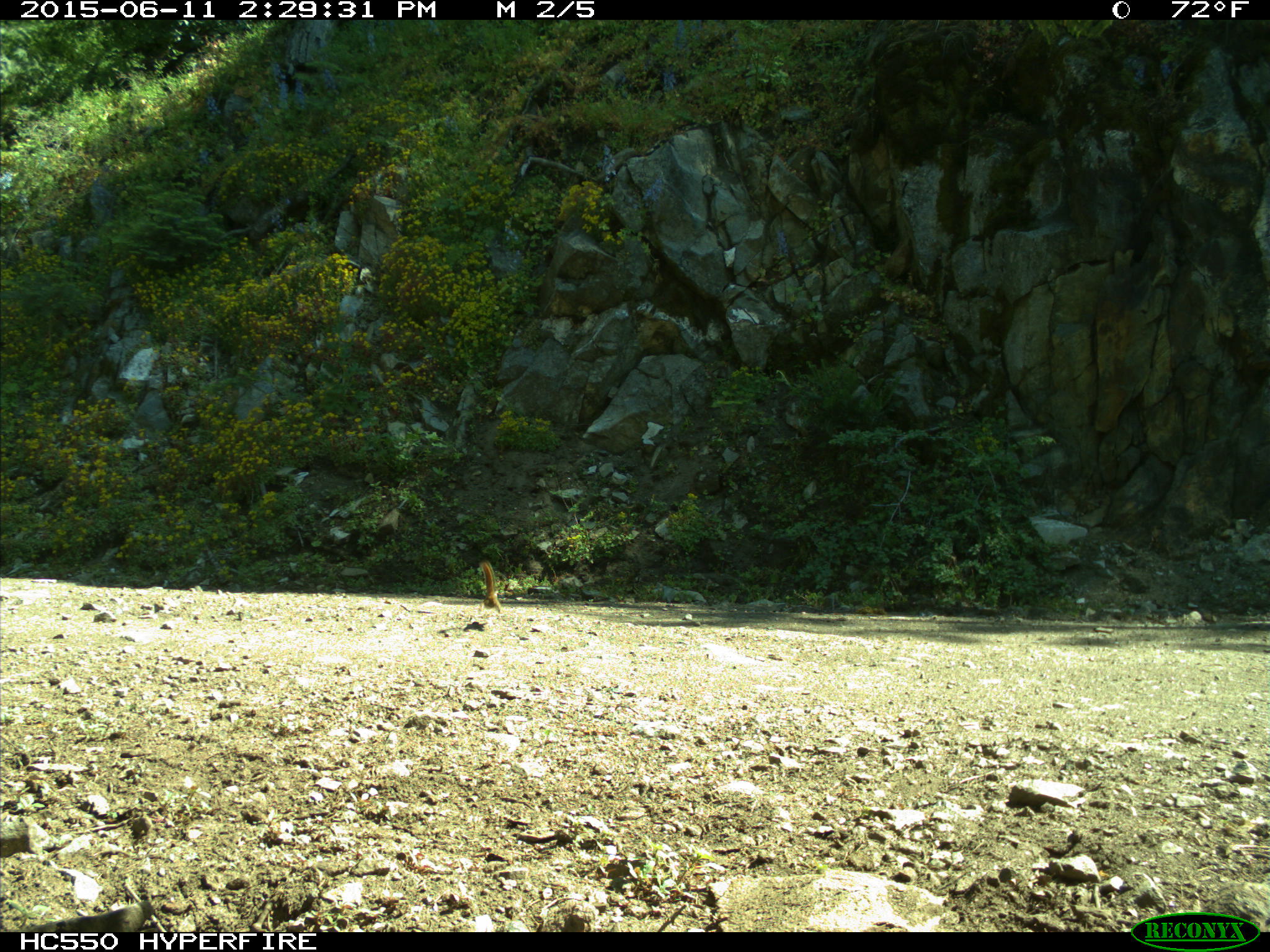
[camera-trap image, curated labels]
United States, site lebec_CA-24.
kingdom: Animalia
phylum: Chordata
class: Mammalia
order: Rodentia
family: Sciuridae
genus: Tamias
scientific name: Tamias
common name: chipmunk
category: unidentified chipmunk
Unidentified chipmunk (chipmunk) (Tamias).